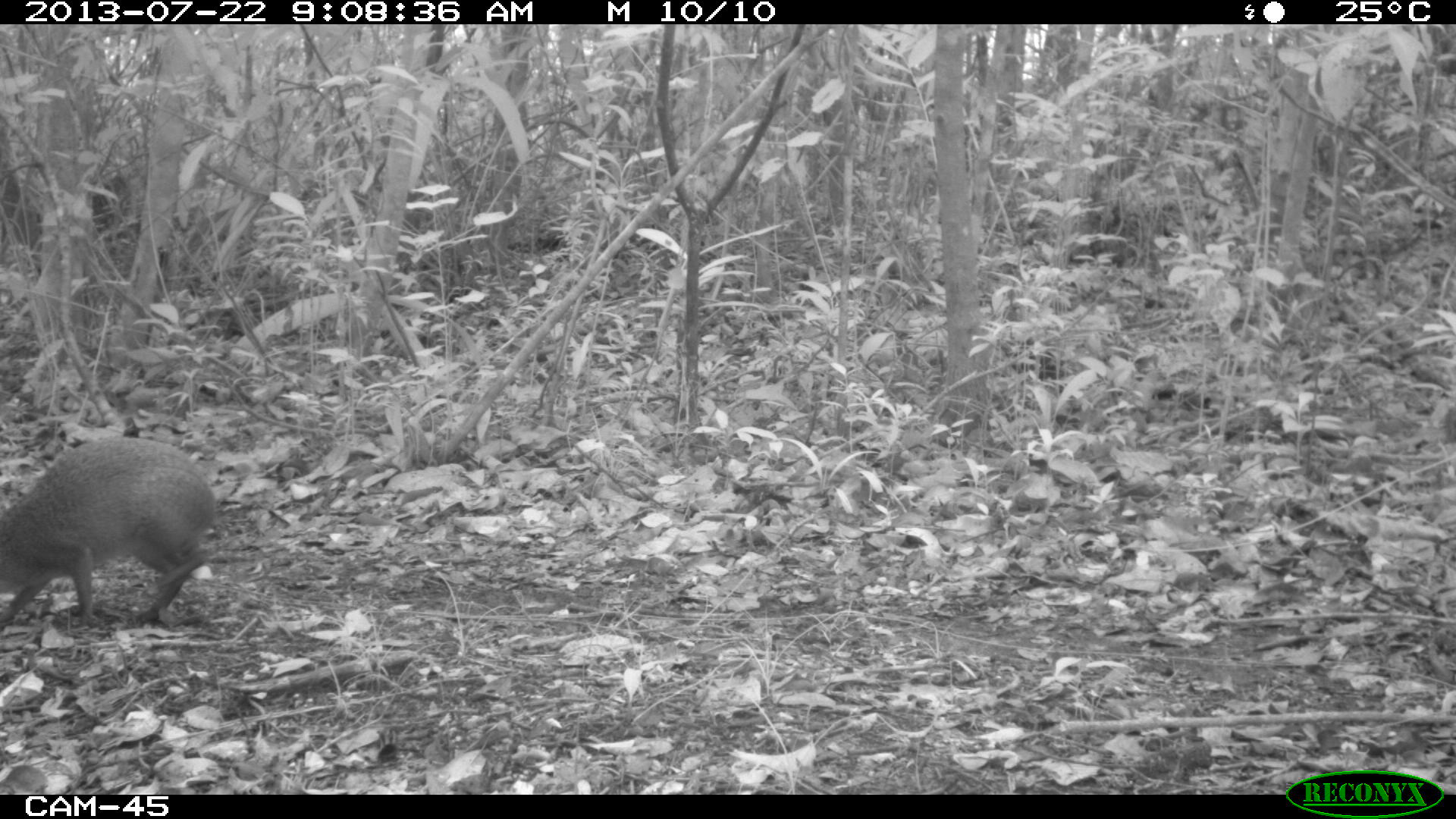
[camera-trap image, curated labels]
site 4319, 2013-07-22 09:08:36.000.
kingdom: Animalia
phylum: Chordata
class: Mammalia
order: Rodentia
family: Dasyproctidae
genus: Dasyprocta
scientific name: Dasyprocta punctata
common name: central american agouti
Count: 1.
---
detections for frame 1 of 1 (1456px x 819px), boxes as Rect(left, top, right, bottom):
dasyprocta punctata: Rect(0, 436, 215, 628)